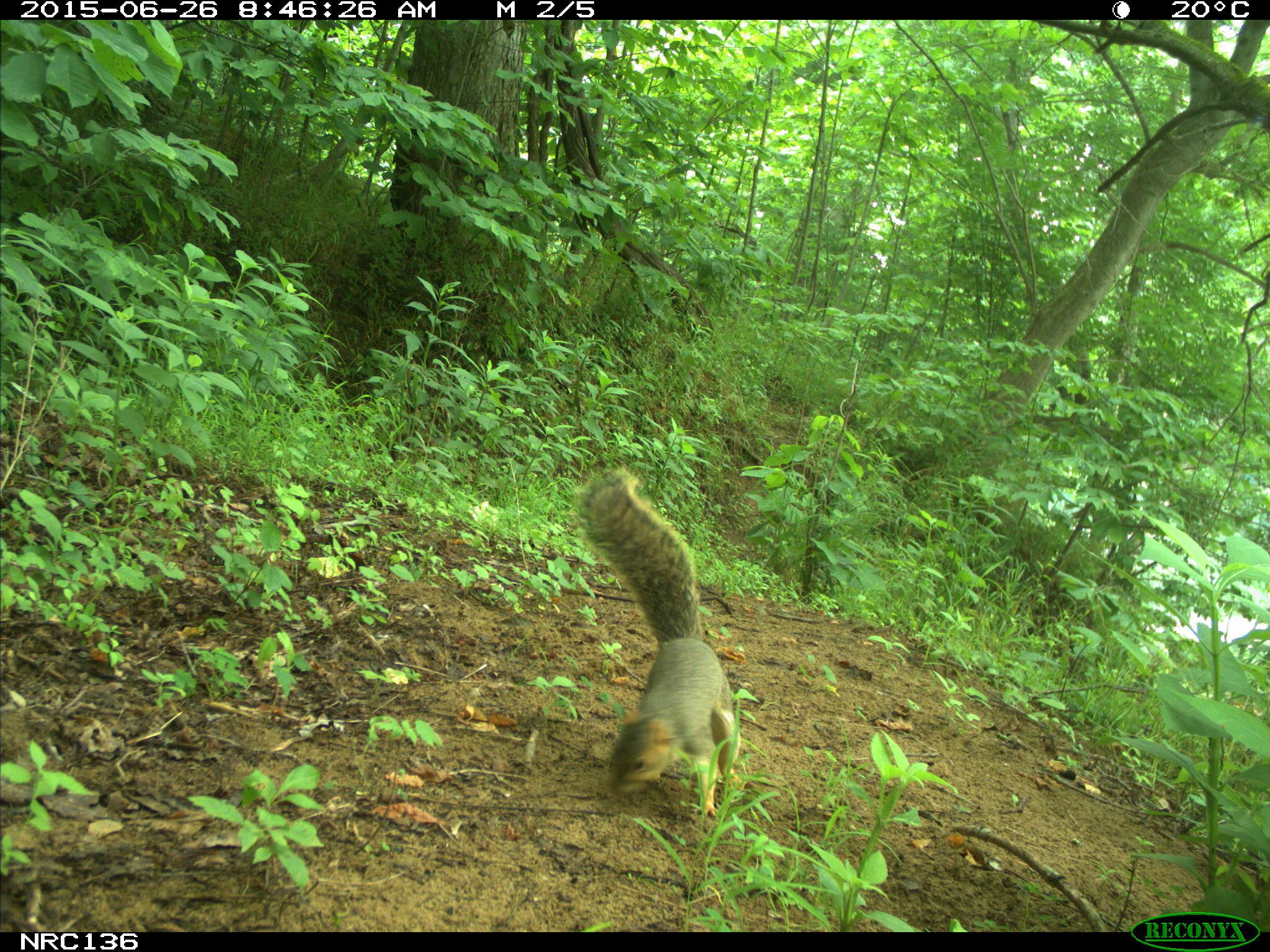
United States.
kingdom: Animalia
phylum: Chordata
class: Mammalia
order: Rodentia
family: Sciuridae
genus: Sciurus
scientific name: Sciurus niger cinereus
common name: eastern fox squirrel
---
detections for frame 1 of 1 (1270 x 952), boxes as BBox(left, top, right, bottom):
Eastern Fox Squirrel: BBox(573, 464, 744, 822)